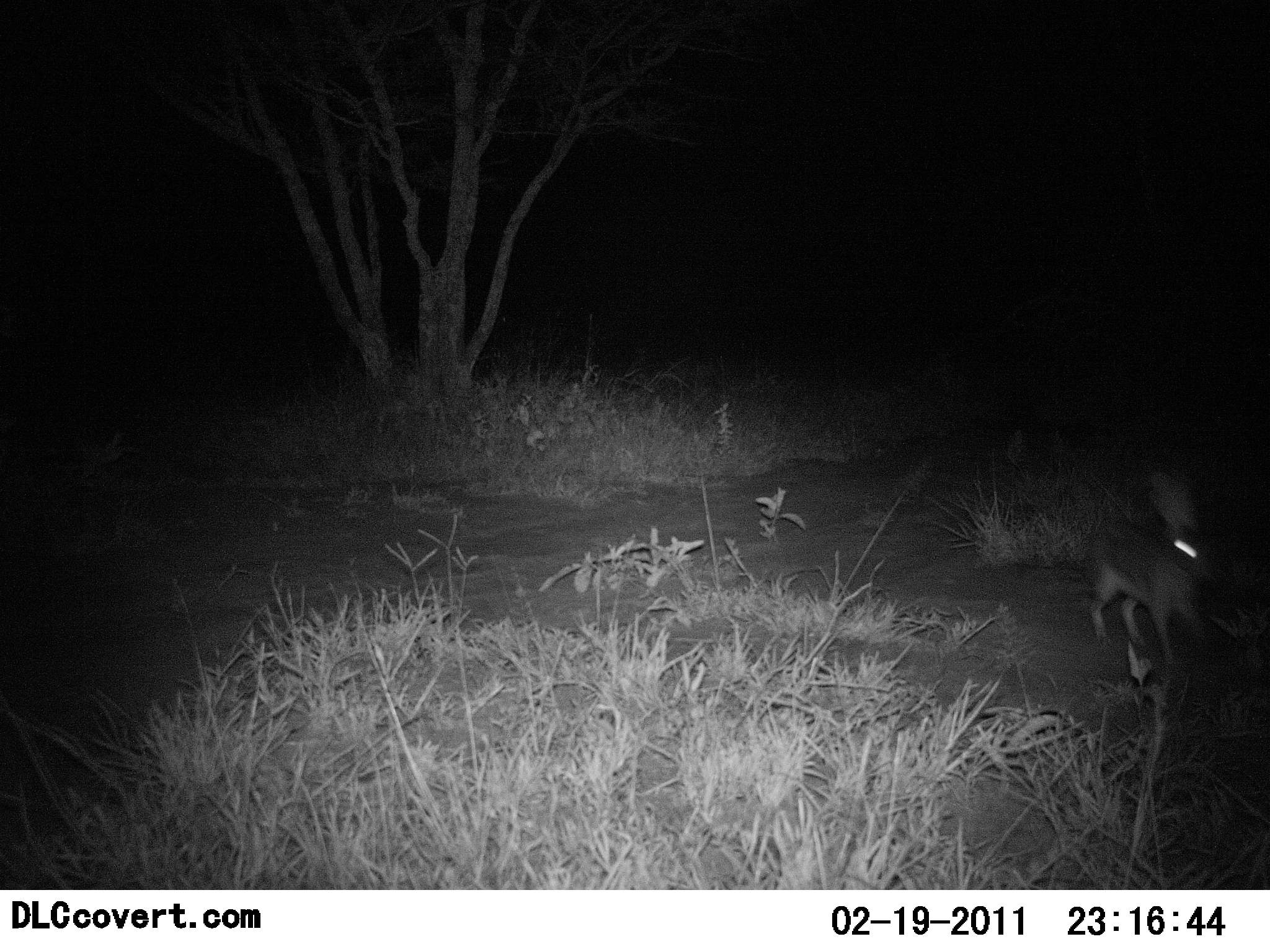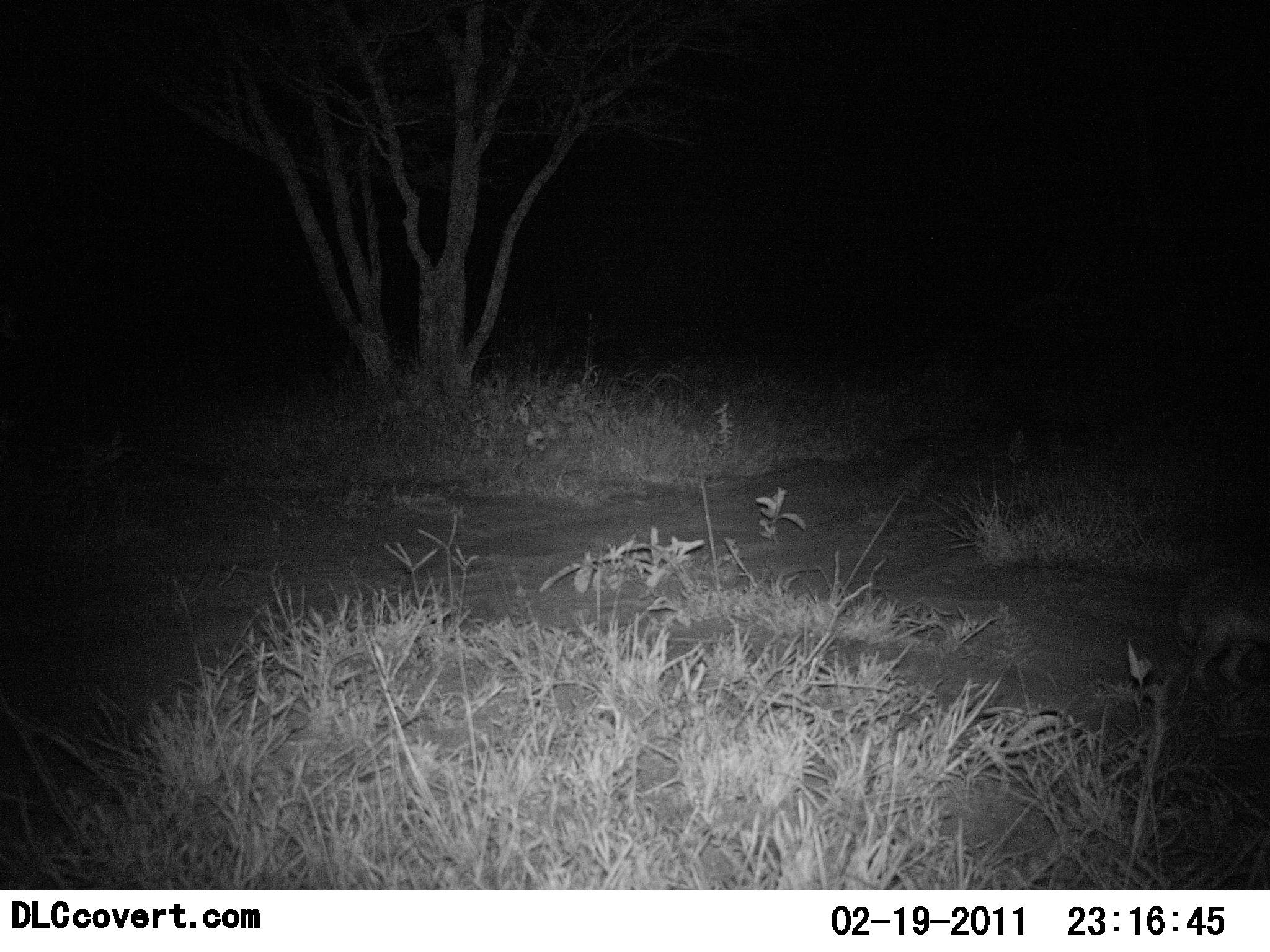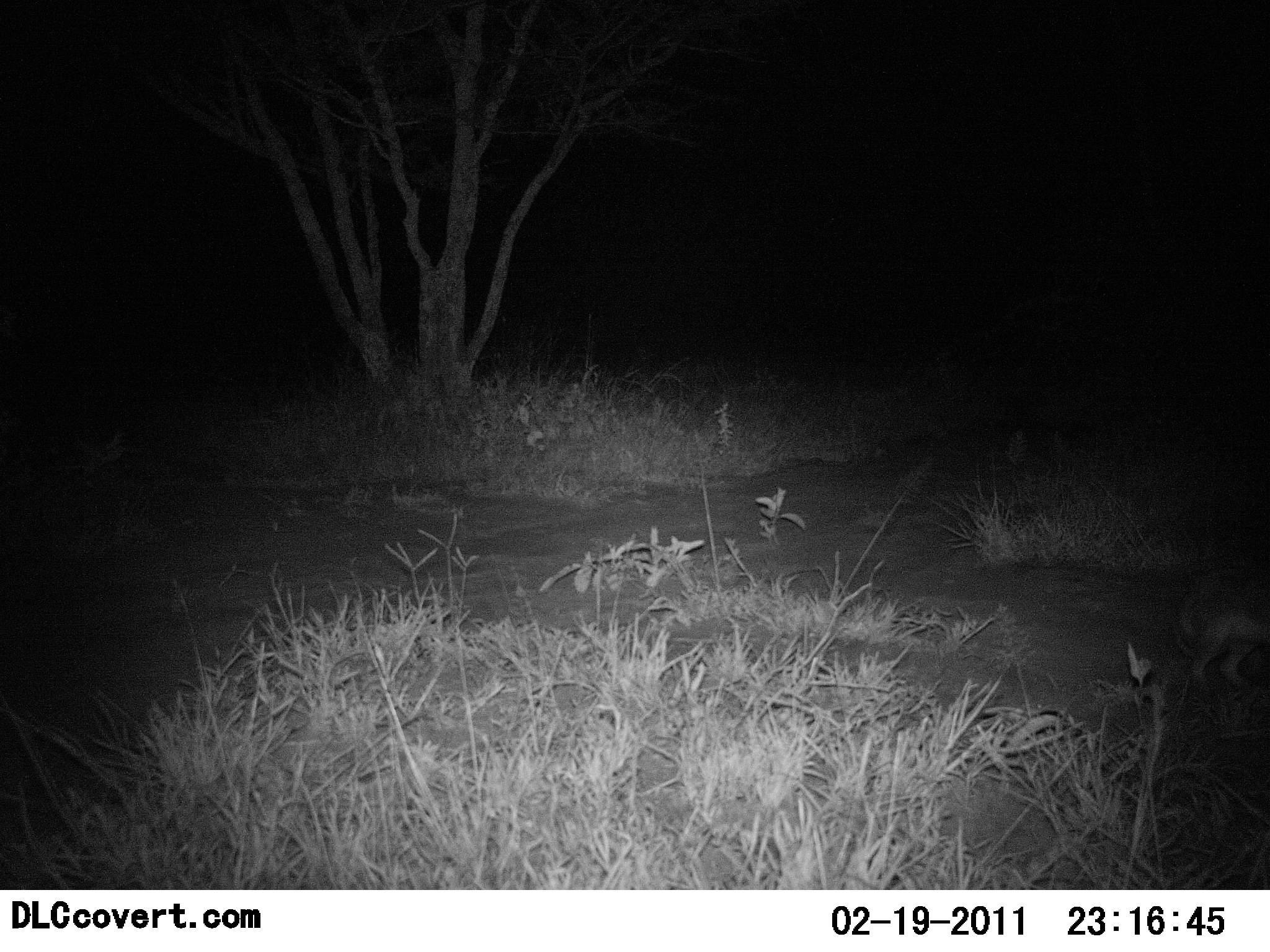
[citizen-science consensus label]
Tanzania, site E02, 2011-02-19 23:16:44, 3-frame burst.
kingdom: Animalia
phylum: Chordata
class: Mammalia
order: Lagomorpha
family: Leporidae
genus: Lepus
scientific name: Lepus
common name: hare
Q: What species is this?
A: Hare (Lepus).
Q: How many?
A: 1.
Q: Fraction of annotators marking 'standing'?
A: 0%.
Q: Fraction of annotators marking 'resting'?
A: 0%.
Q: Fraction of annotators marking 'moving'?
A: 100%.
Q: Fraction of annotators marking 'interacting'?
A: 0%.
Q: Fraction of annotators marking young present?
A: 0%.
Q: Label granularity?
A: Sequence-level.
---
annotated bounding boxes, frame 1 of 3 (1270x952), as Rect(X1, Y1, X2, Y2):
animal: Rect(1081, 475, 1247, 661)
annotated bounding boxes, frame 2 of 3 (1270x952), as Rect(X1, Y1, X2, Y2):
animal: Rect(1171, 562, 1270, 686)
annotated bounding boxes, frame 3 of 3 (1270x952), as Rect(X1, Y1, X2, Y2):
animal: Rect(1169, 562, 1268, 696)